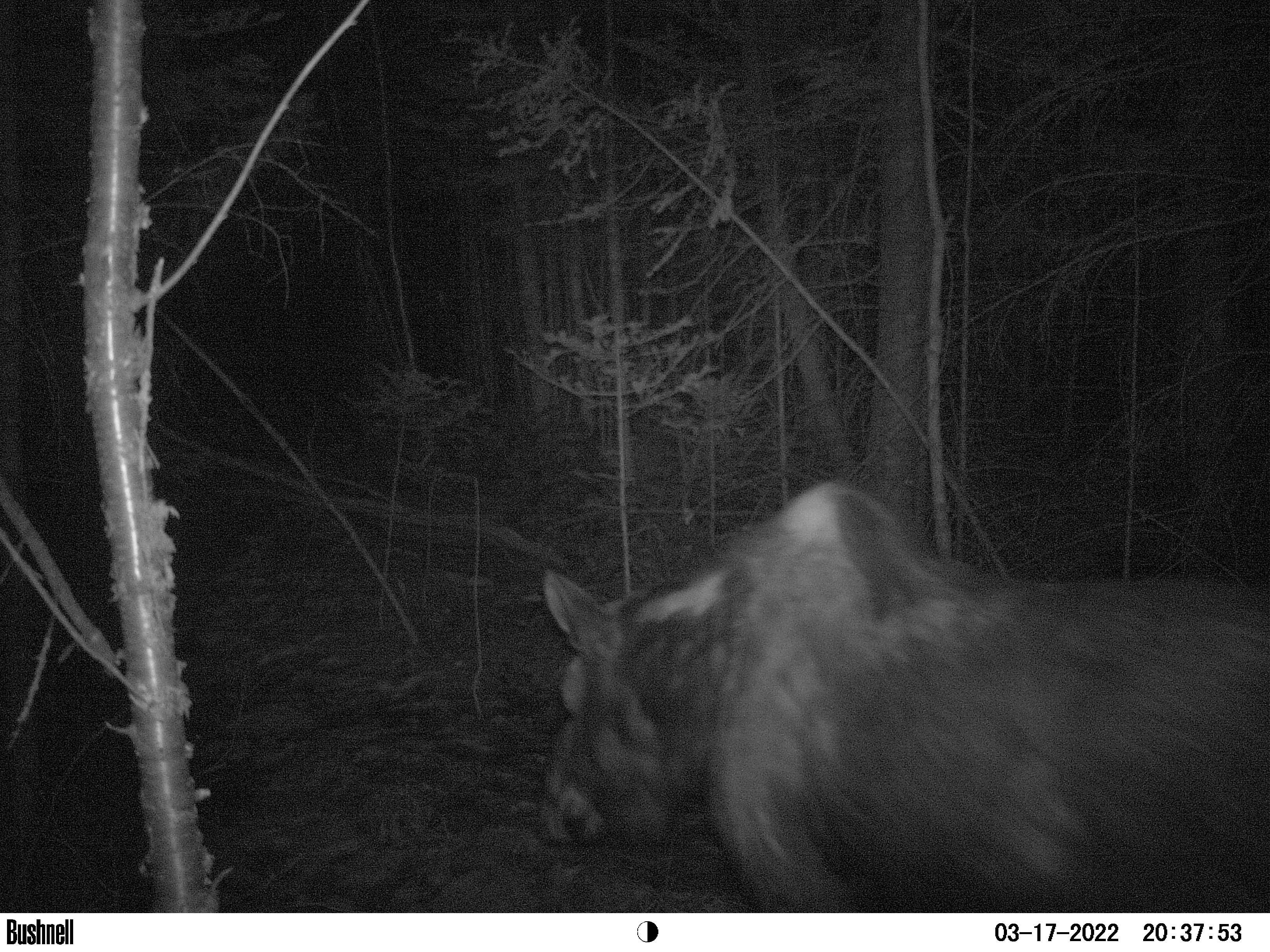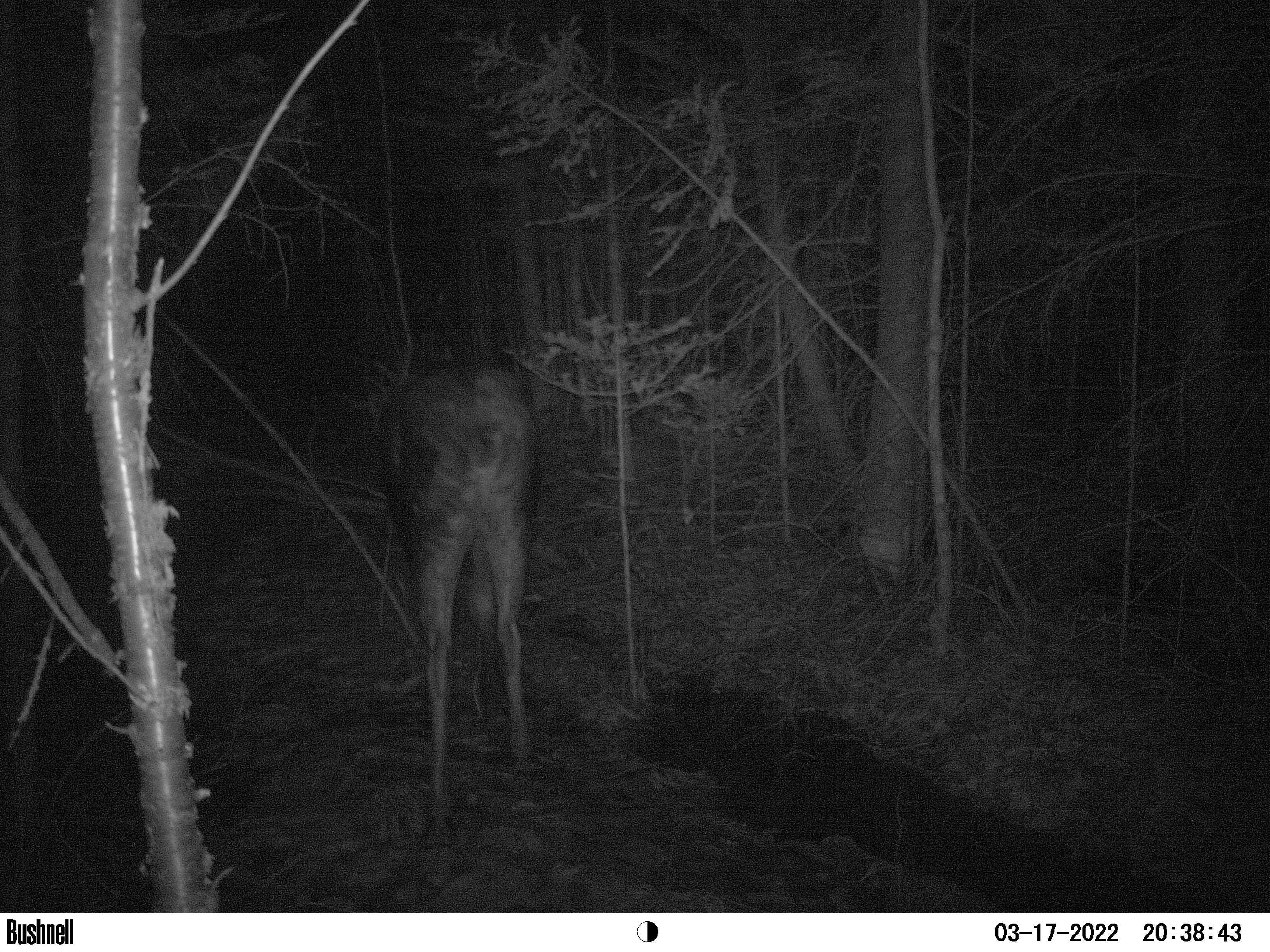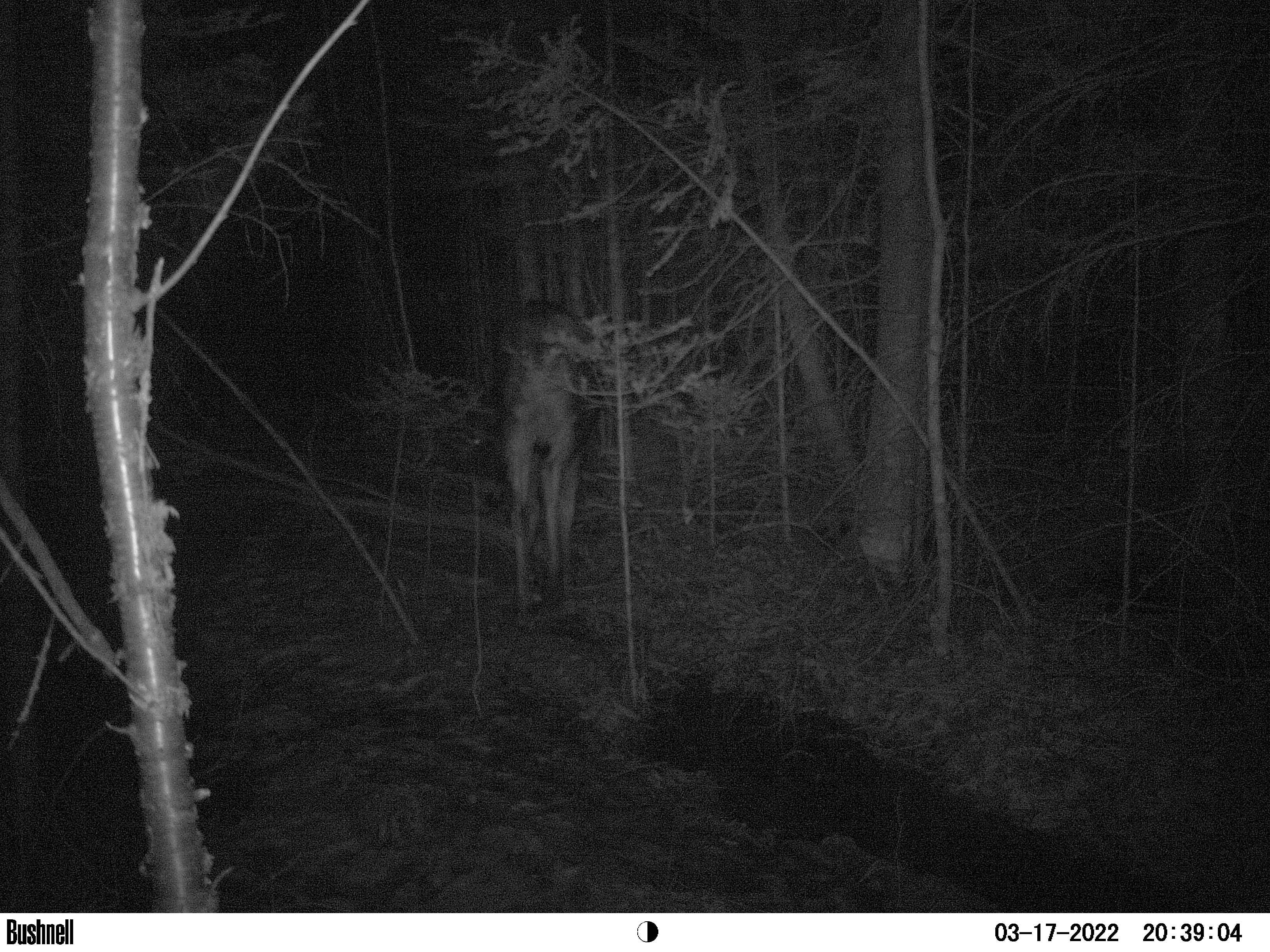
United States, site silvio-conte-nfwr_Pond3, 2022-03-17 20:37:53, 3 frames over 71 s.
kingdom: Animalia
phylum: Chordata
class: Mammalia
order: Artiodactyla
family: Cervidae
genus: Alces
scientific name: Alces alces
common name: moose